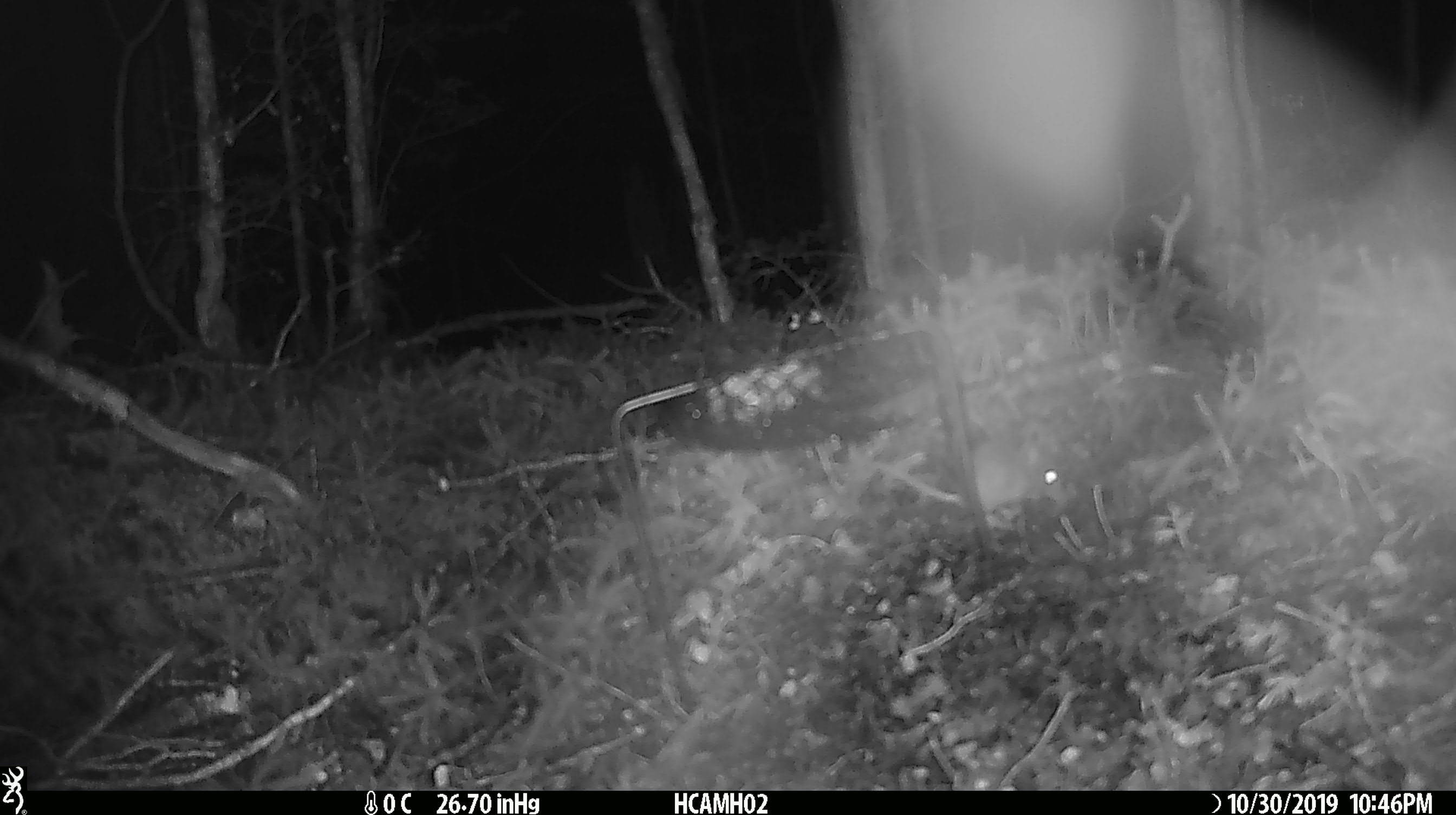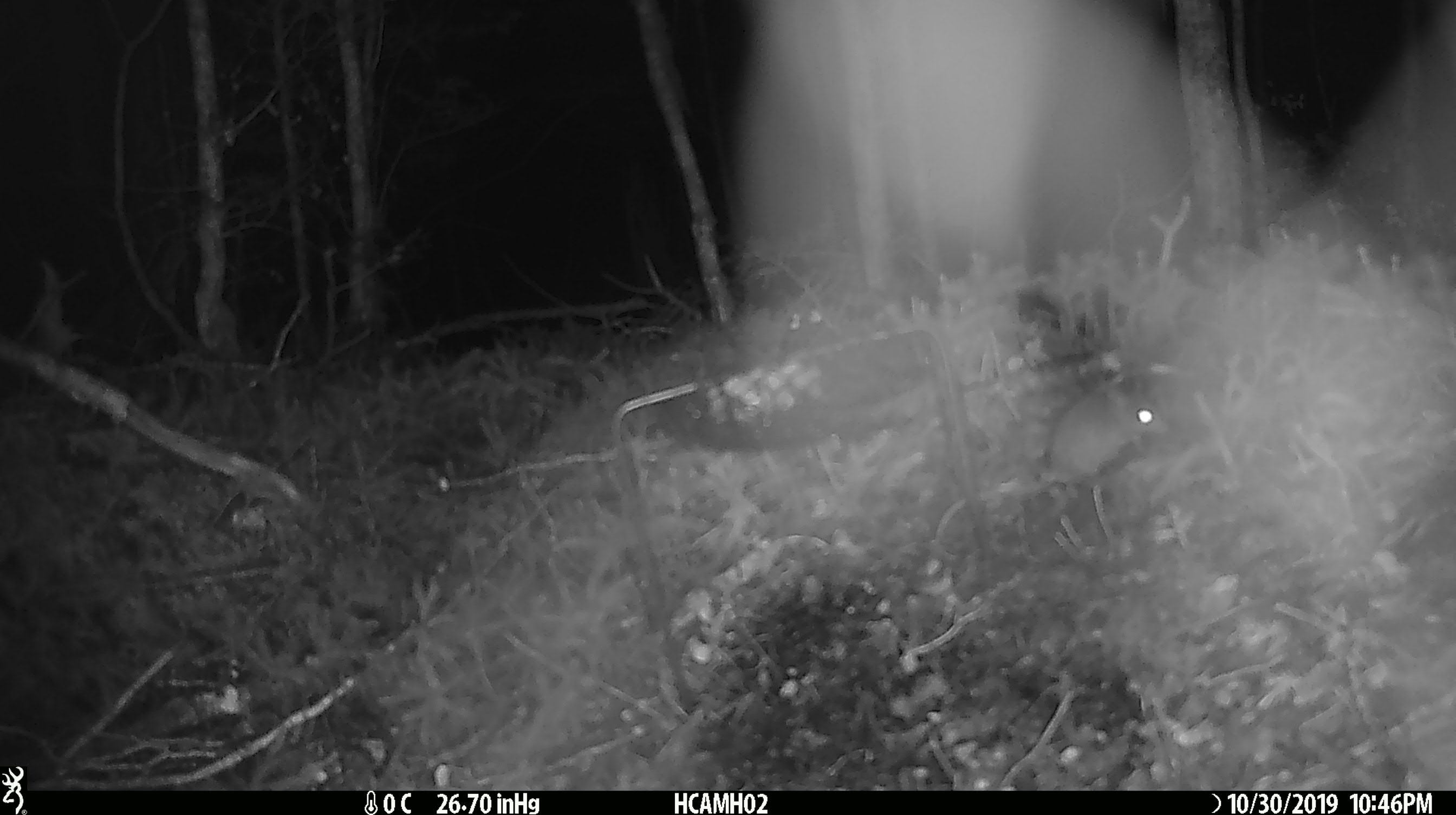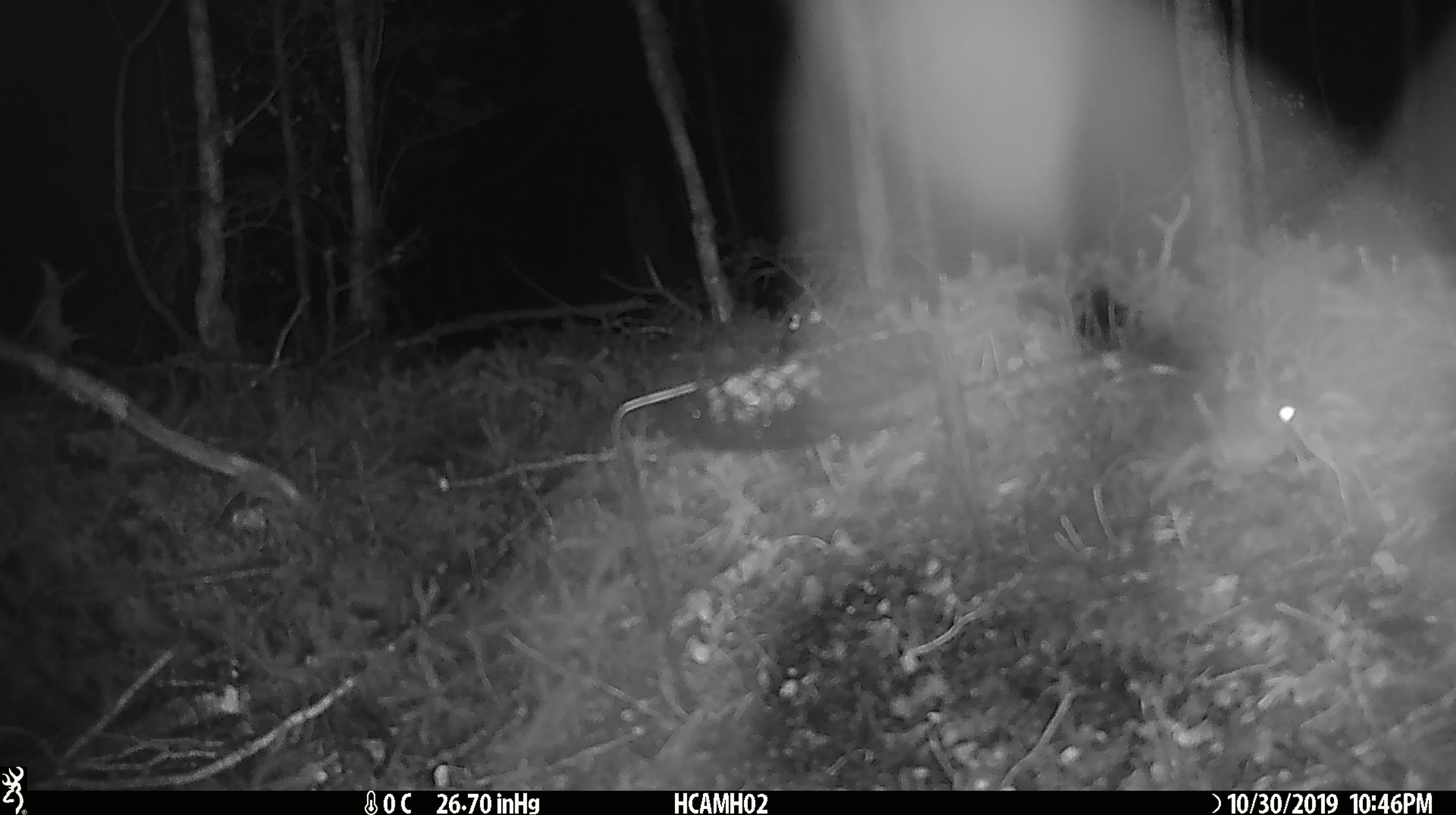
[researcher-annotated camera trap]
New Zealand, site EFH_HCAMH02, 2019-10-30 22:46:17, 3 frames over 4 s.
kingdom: Animalia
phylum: Chordata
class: Mammalia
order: Rodentia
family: Muridae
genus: Mus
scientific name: Mus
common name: mouse